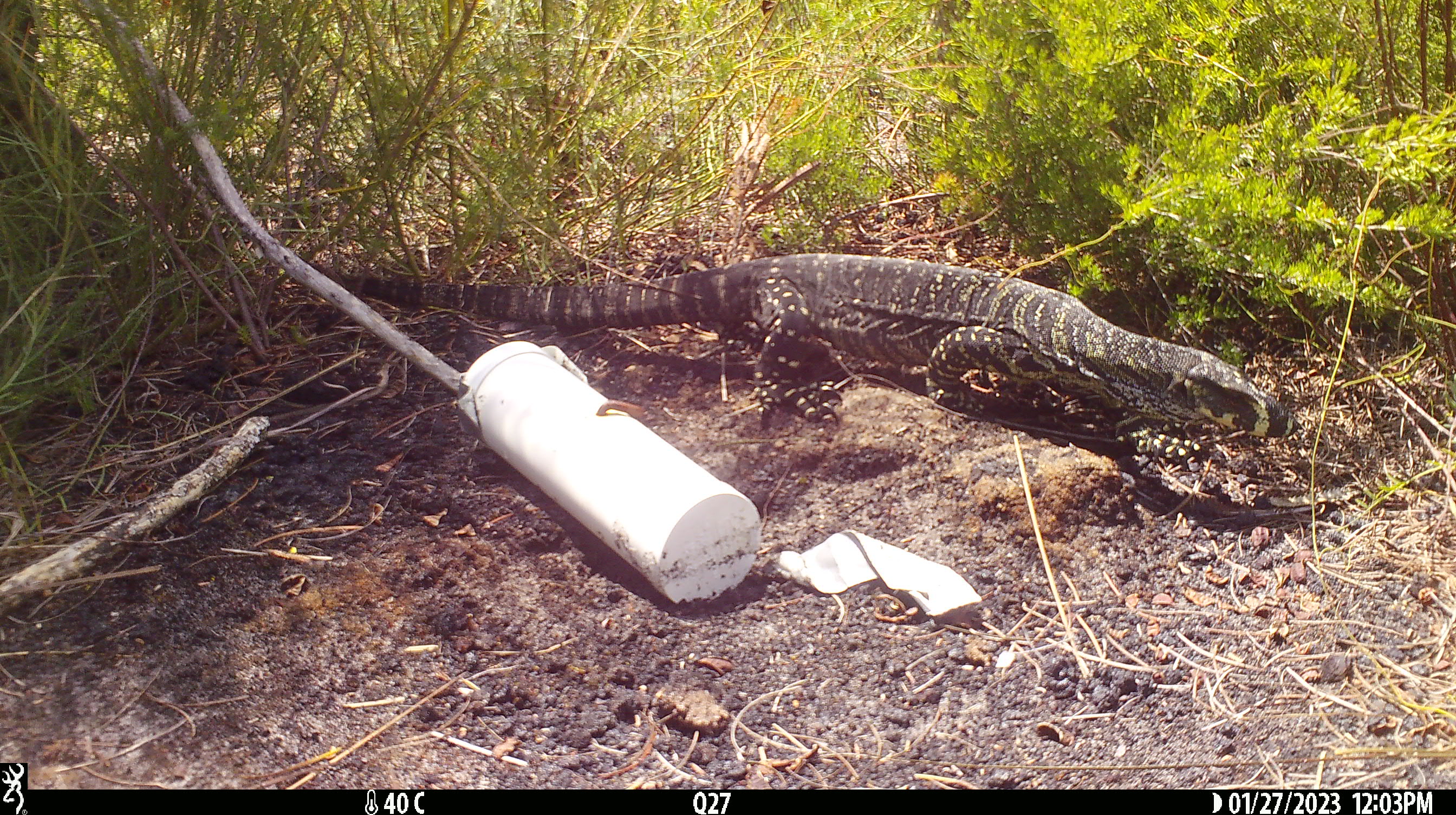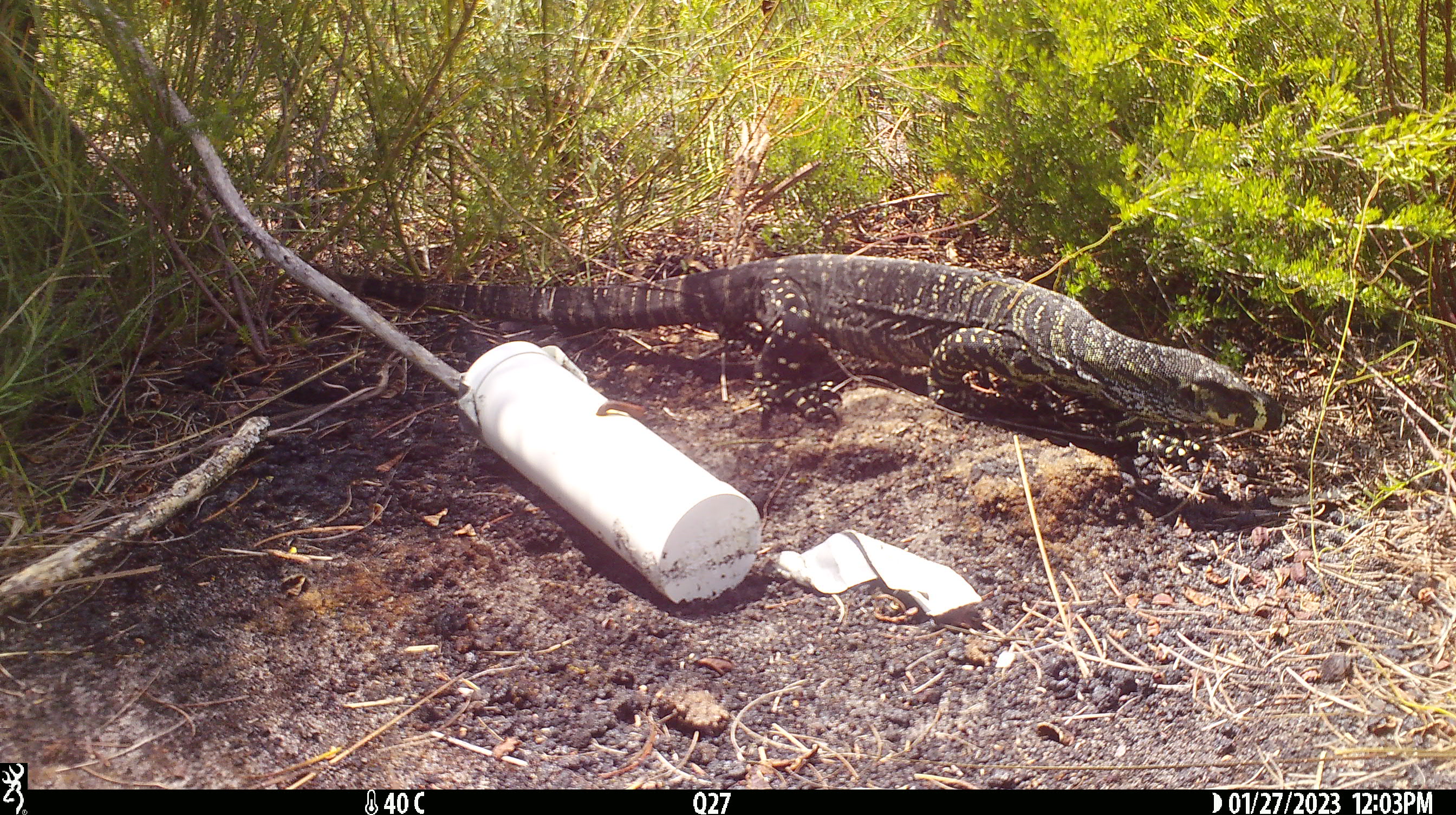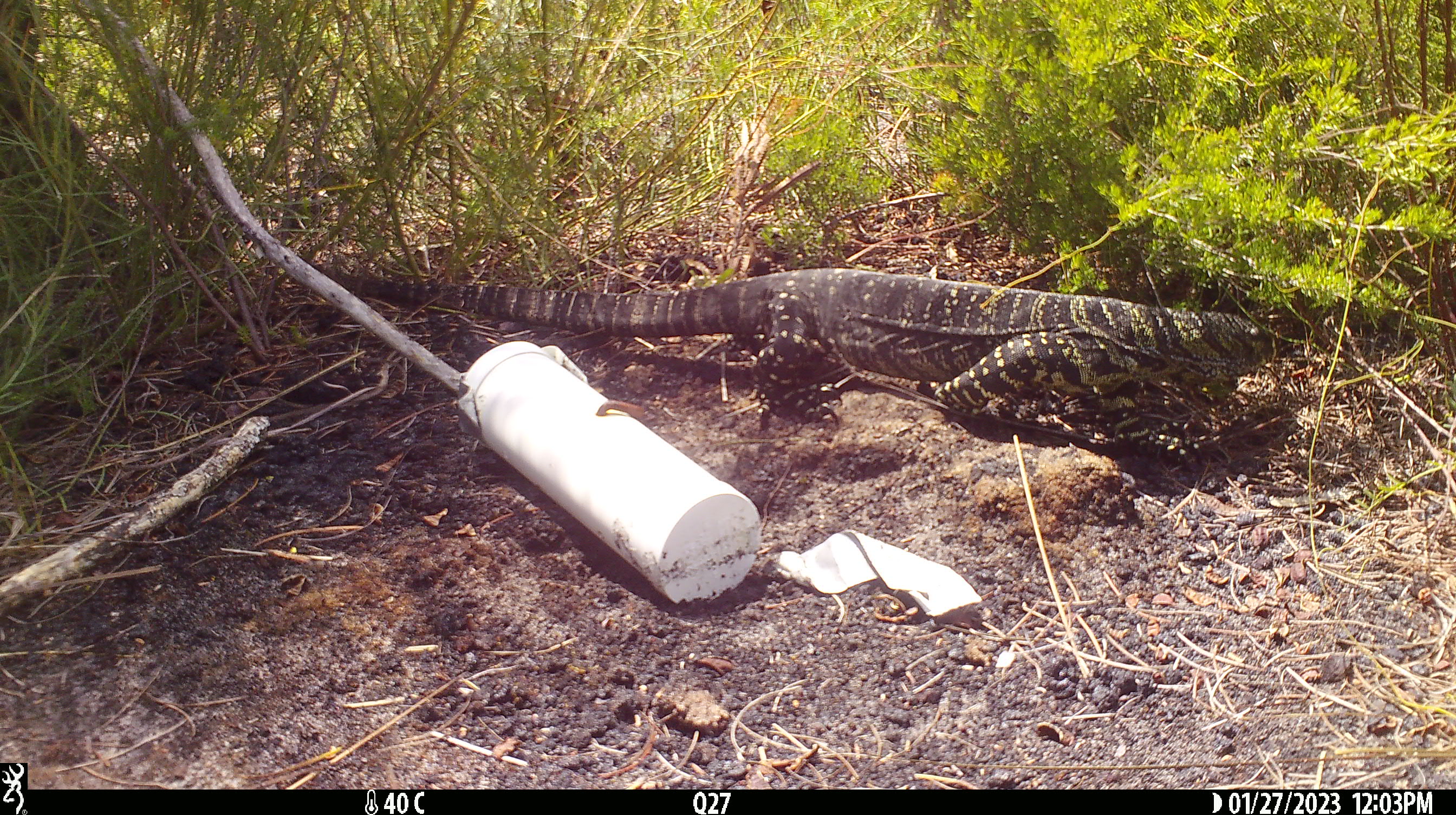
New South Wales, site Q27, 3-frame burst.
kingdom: Animalia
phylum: Chordata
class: Reptilia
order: Squamata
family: Varanidae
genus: Varanus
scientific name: Varanus varius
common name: lace monitor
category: goanna